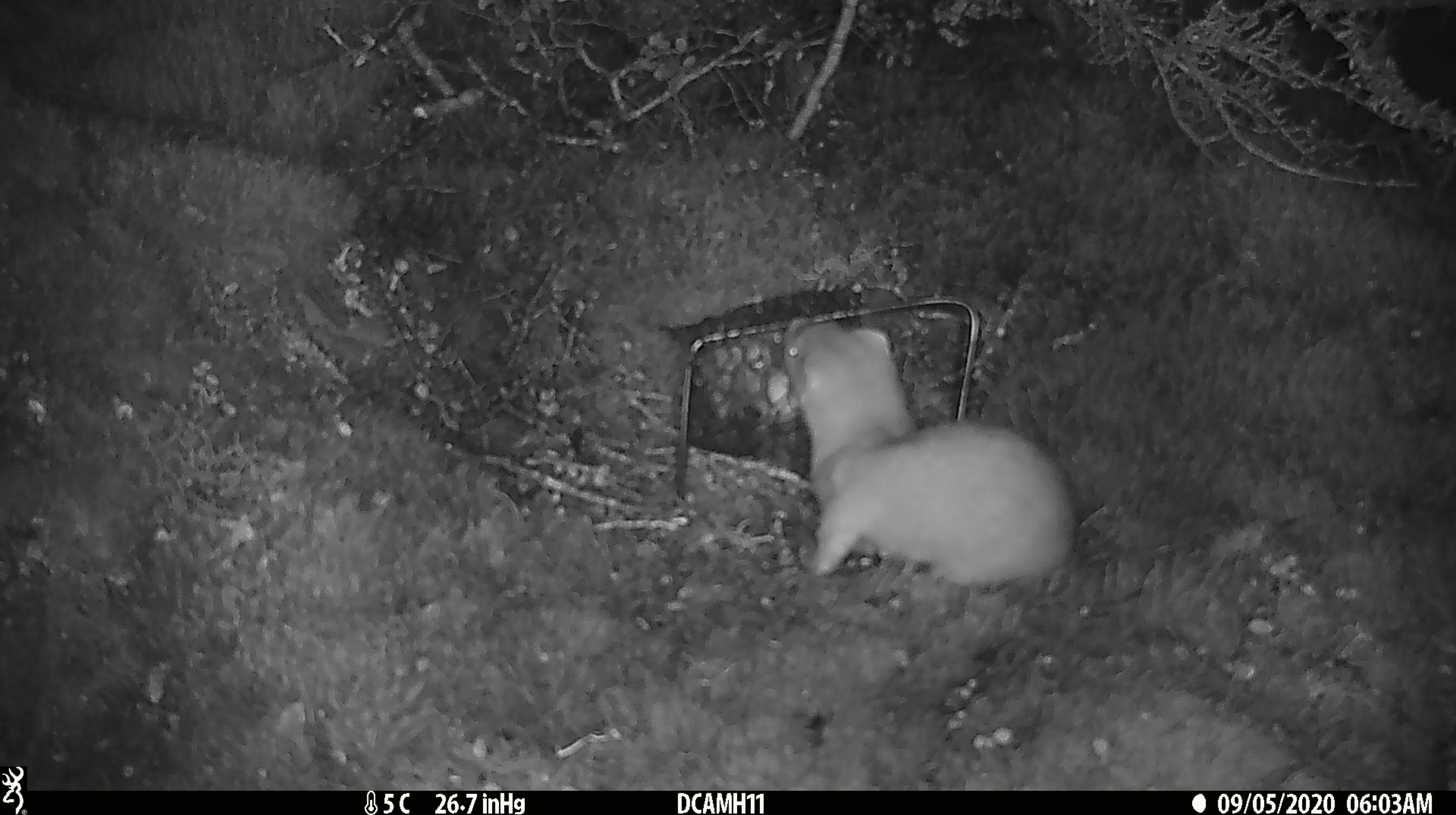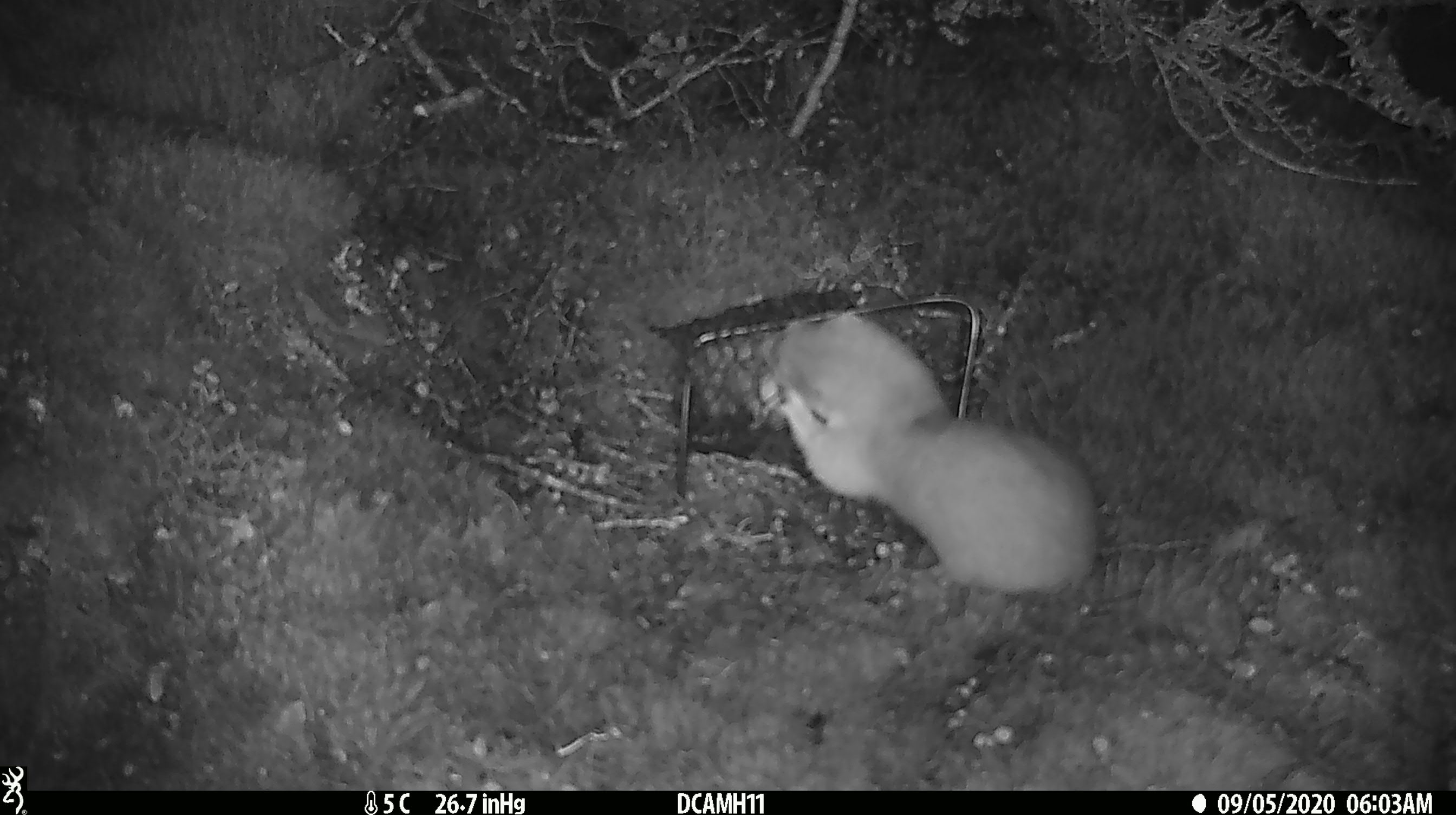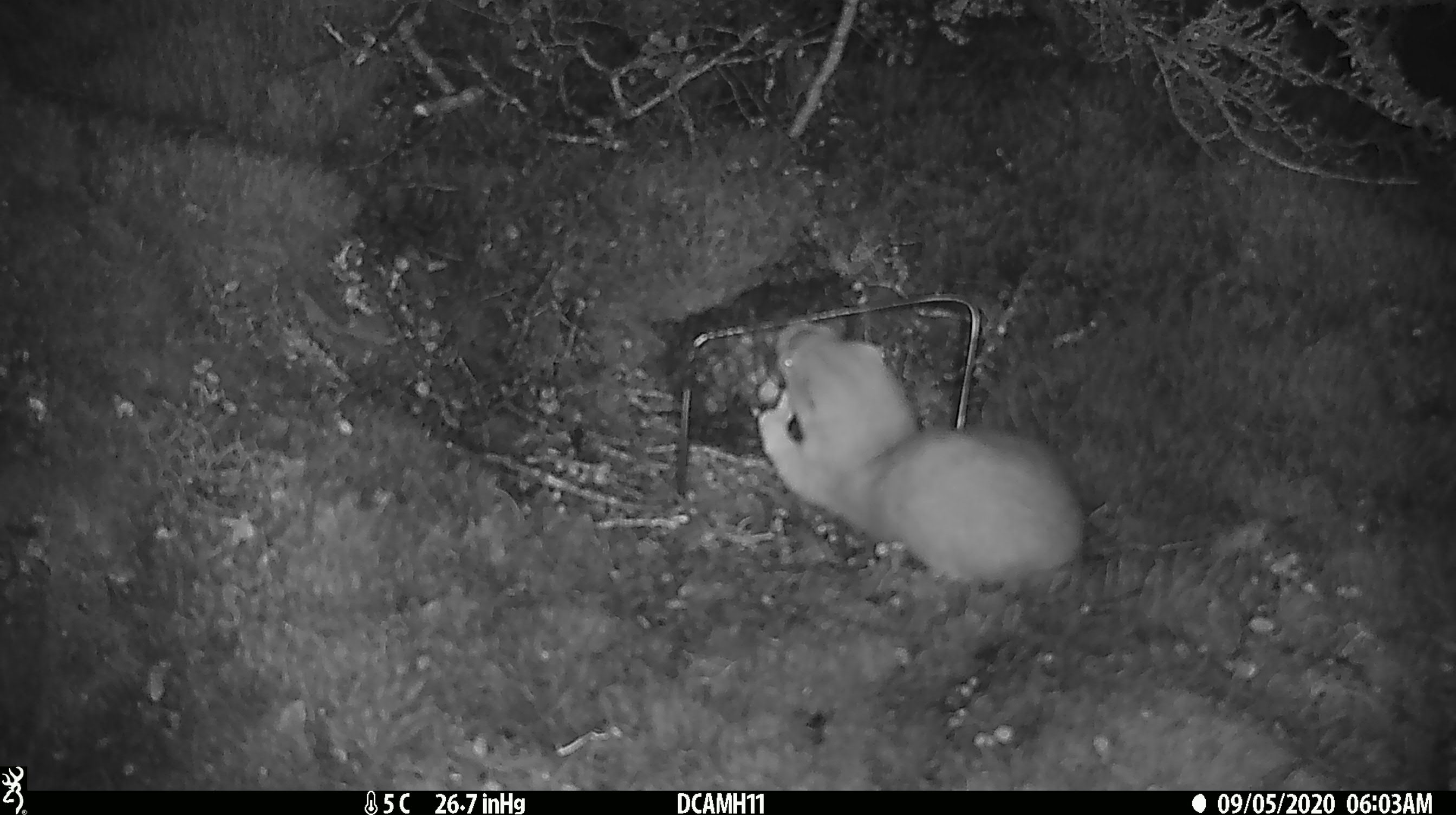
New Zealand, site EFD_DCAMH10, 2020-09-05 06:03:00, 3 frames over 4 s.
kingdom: Animalia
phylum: Chordata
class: Mammalia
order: Carnivora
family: Mustelidae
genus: Mustela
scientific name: Mustela erminea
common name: stoat